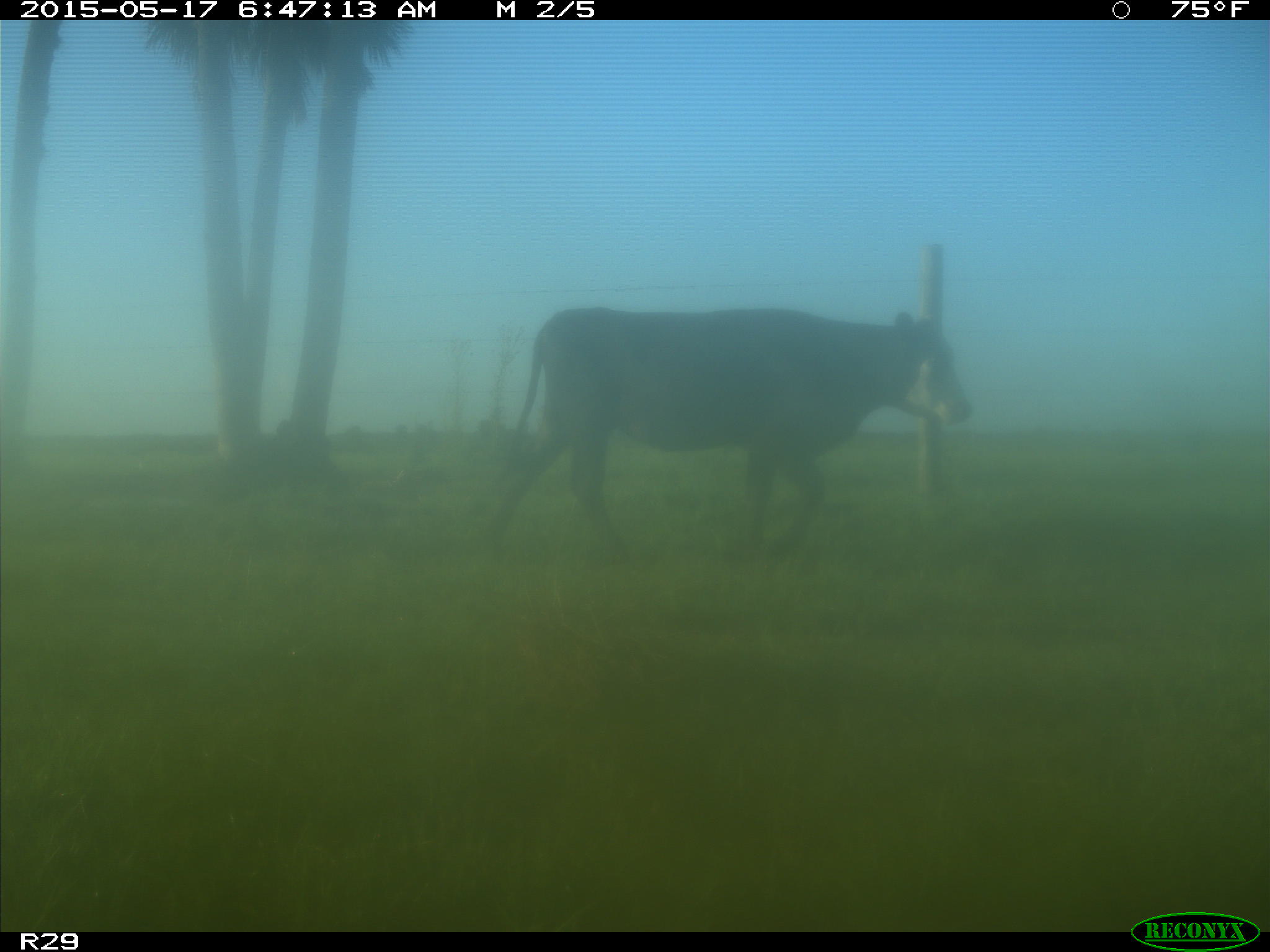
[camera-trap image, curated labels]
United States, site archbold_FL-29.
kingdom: Animalia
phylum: Chordata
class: Mammalia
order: Artiodactyla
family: Bovidae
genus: Bos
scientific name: Bos taurus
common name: domestic cow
Bos taurus (domestic cow).